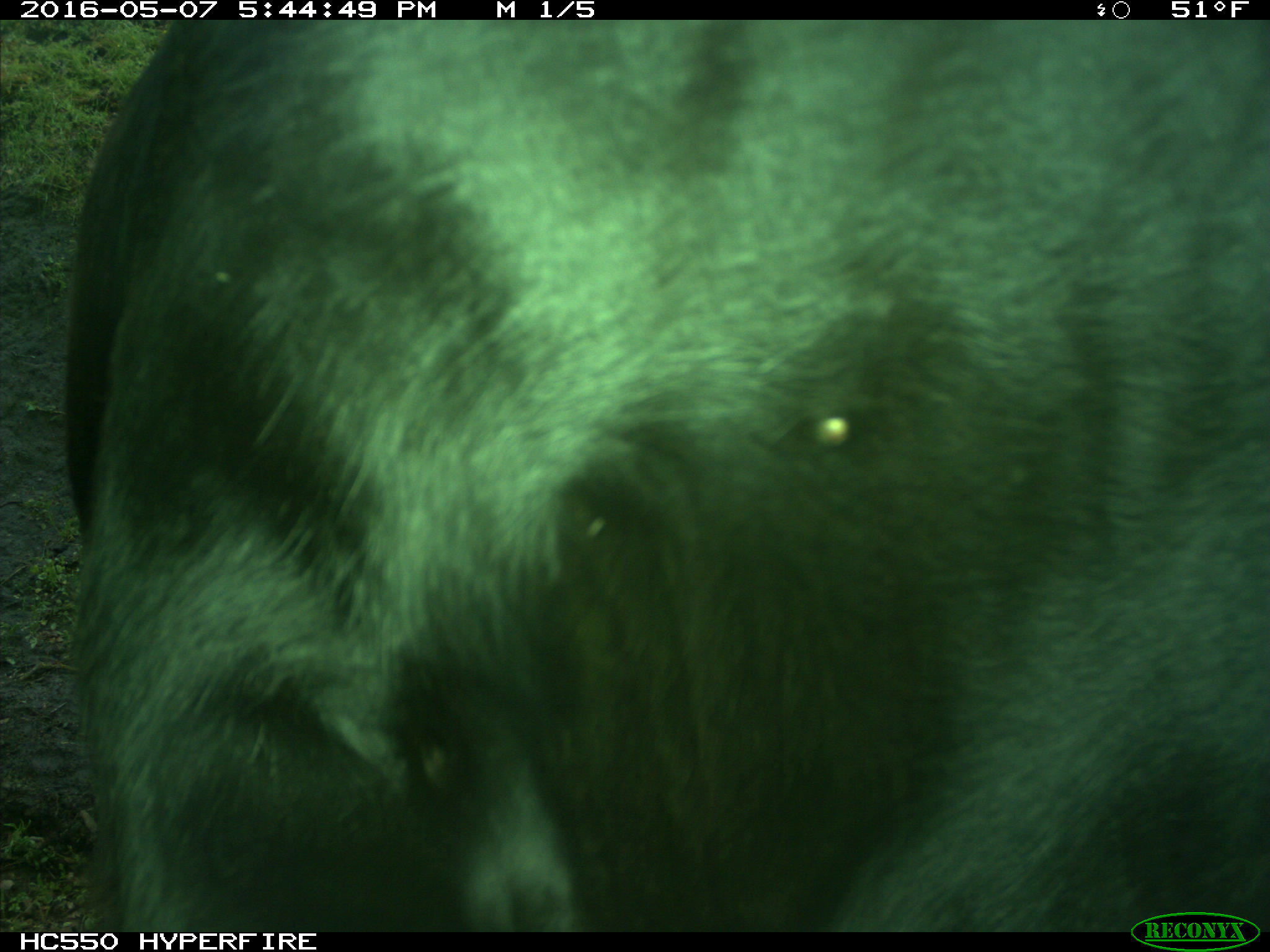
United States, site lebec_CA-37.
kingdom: Animalia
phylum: Chordata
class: Mammalia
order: Artiodactyla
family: Bovidae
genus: Bos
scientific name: Bos taurus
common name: domestic cow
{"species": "Bos taurus (domestic cow)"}